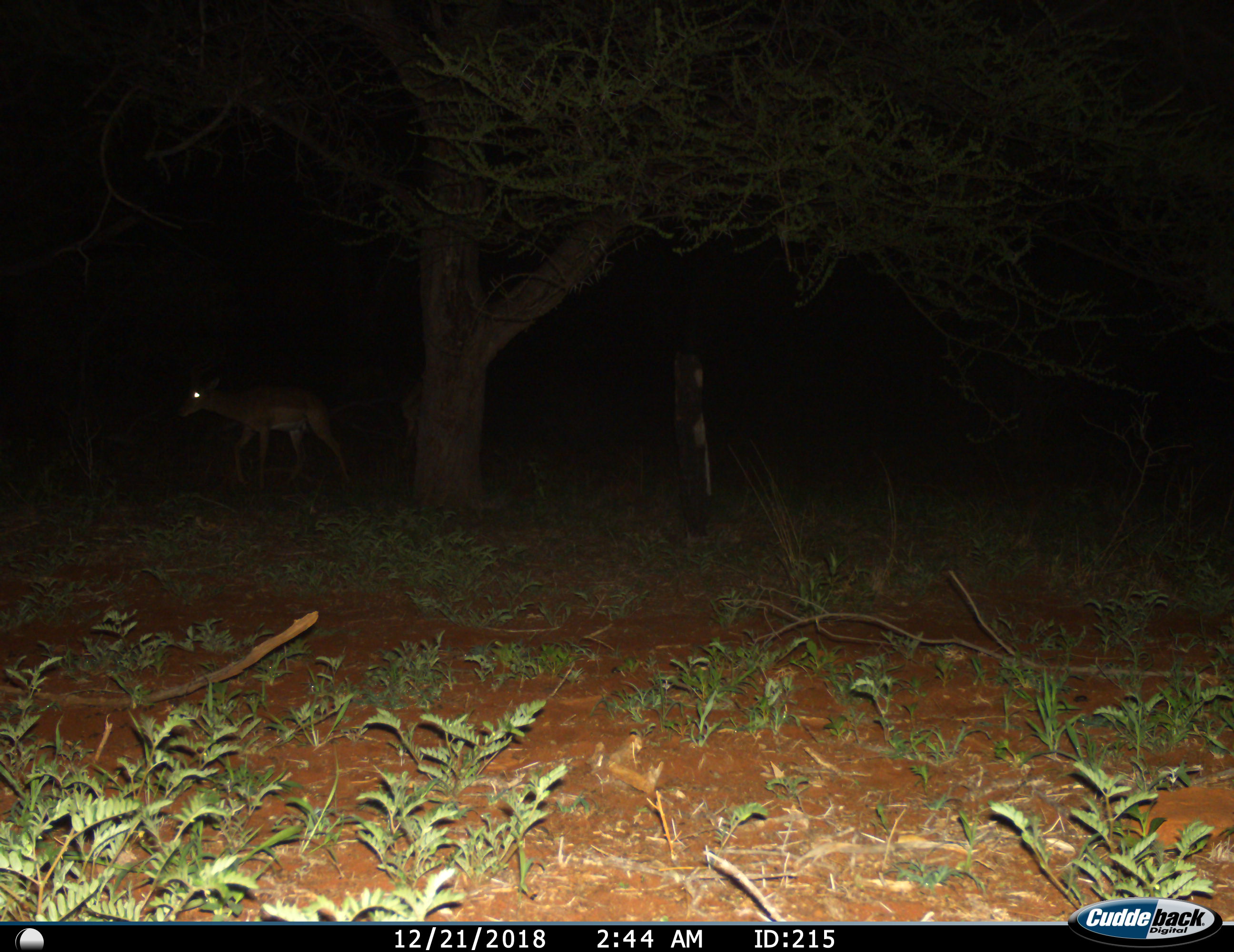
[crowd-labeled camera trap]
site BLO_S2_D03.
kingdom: Animalia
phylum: Chordata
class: Mammalia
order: Artiodactyla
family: Bovidae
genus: Aepyceros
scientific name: Aepyceros melampus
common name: impala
Impala (Aepyceros melampus), count 1. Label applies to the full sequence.